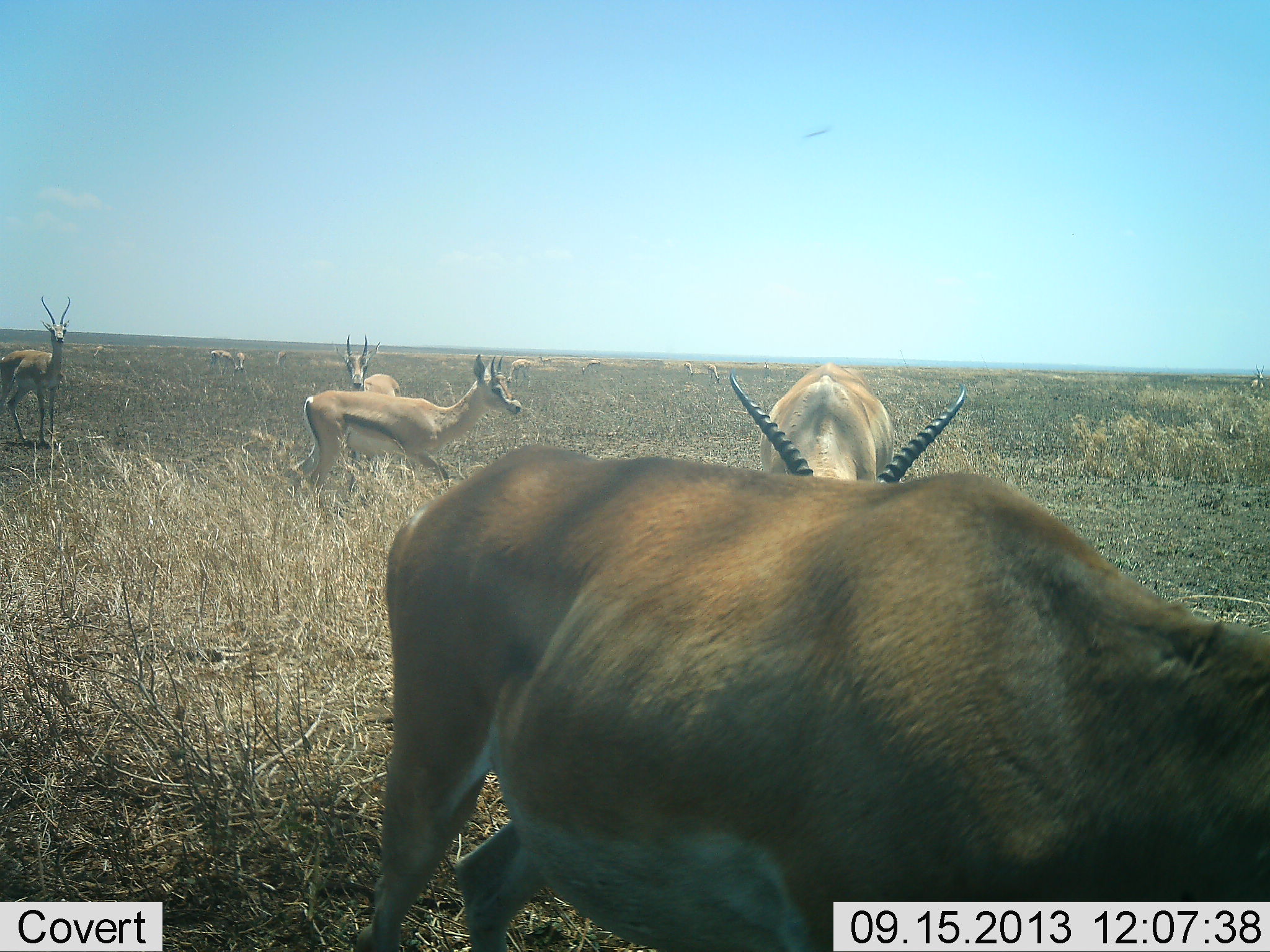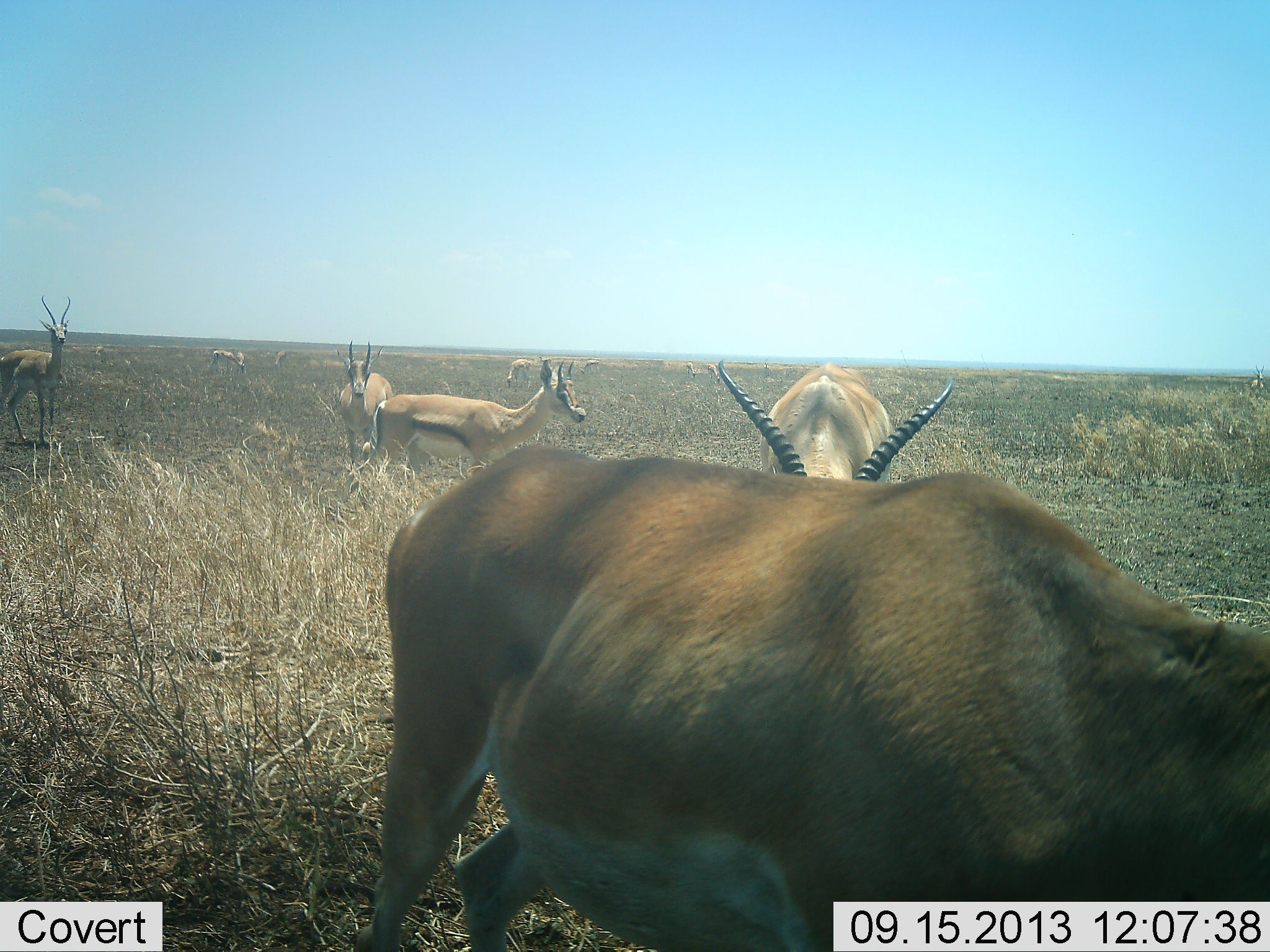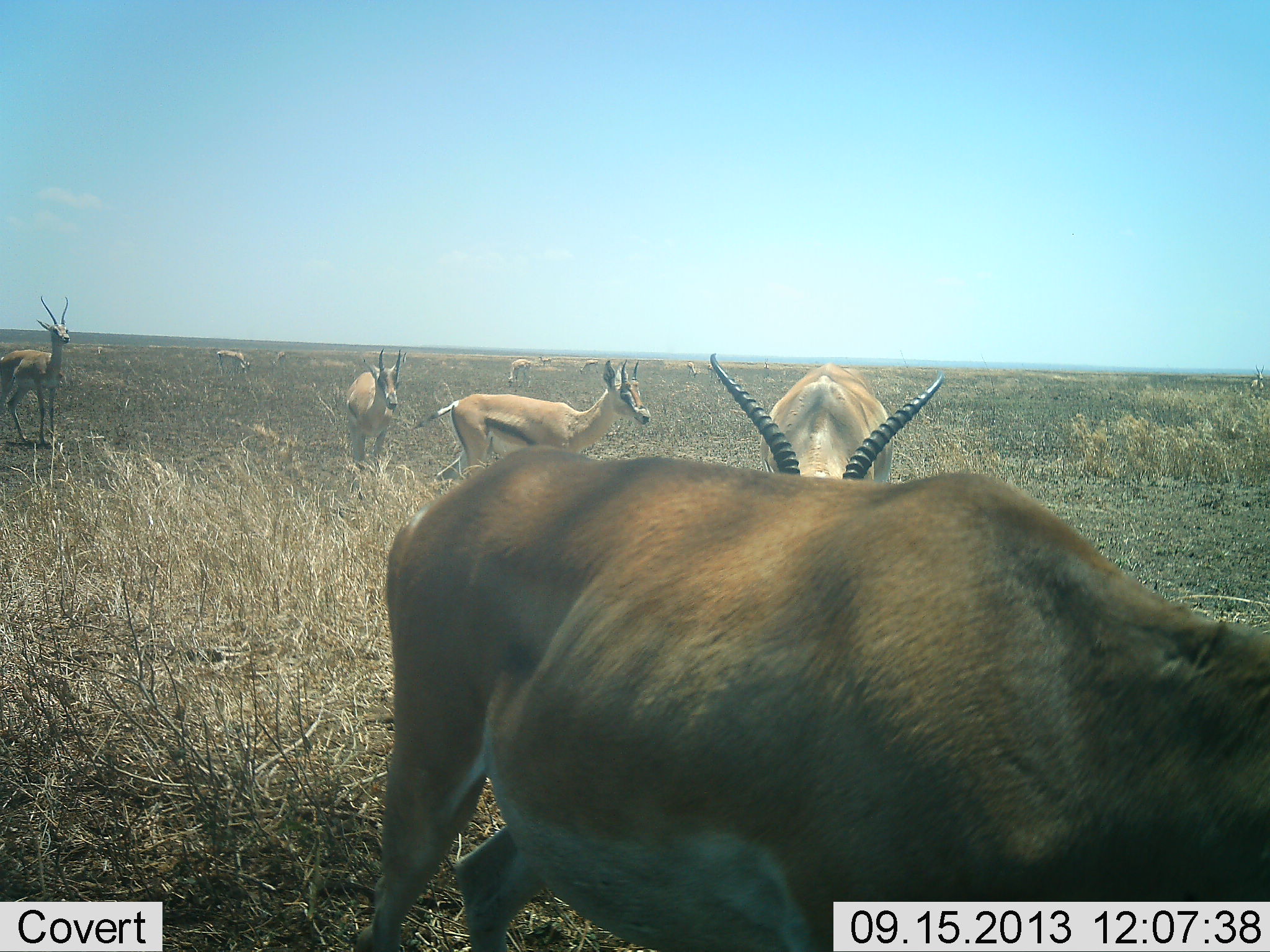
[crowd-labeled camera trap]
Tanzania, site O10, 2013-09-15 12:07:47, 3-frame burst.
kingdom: Animalia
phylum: Chordata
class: Mammalia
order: Artiodactyla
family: Bovidae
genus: Nanger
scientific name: Nanger granti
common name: grant's gazelle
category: gazellegrants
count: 9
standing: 84%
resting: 0%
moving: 26%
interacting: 0%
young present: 5%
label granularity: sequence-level